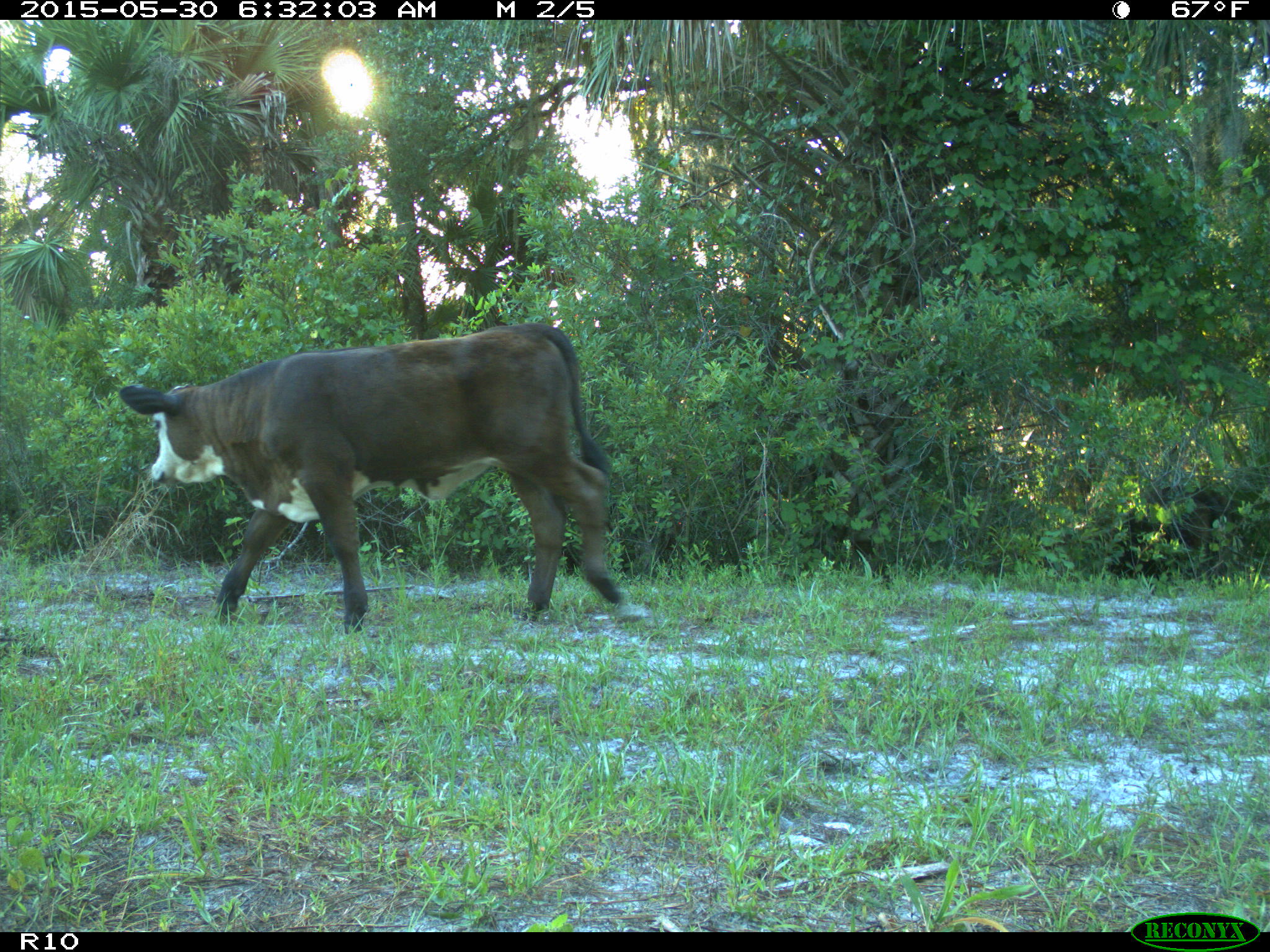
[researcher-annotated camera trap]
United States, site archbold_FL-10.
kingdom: Animalia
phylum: Chordata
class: Mammalia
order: Artiodactyla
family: Bovidae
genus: Bos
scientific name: Bos taurus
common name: domestic cow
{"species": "Bos taurus (domestic cow)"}